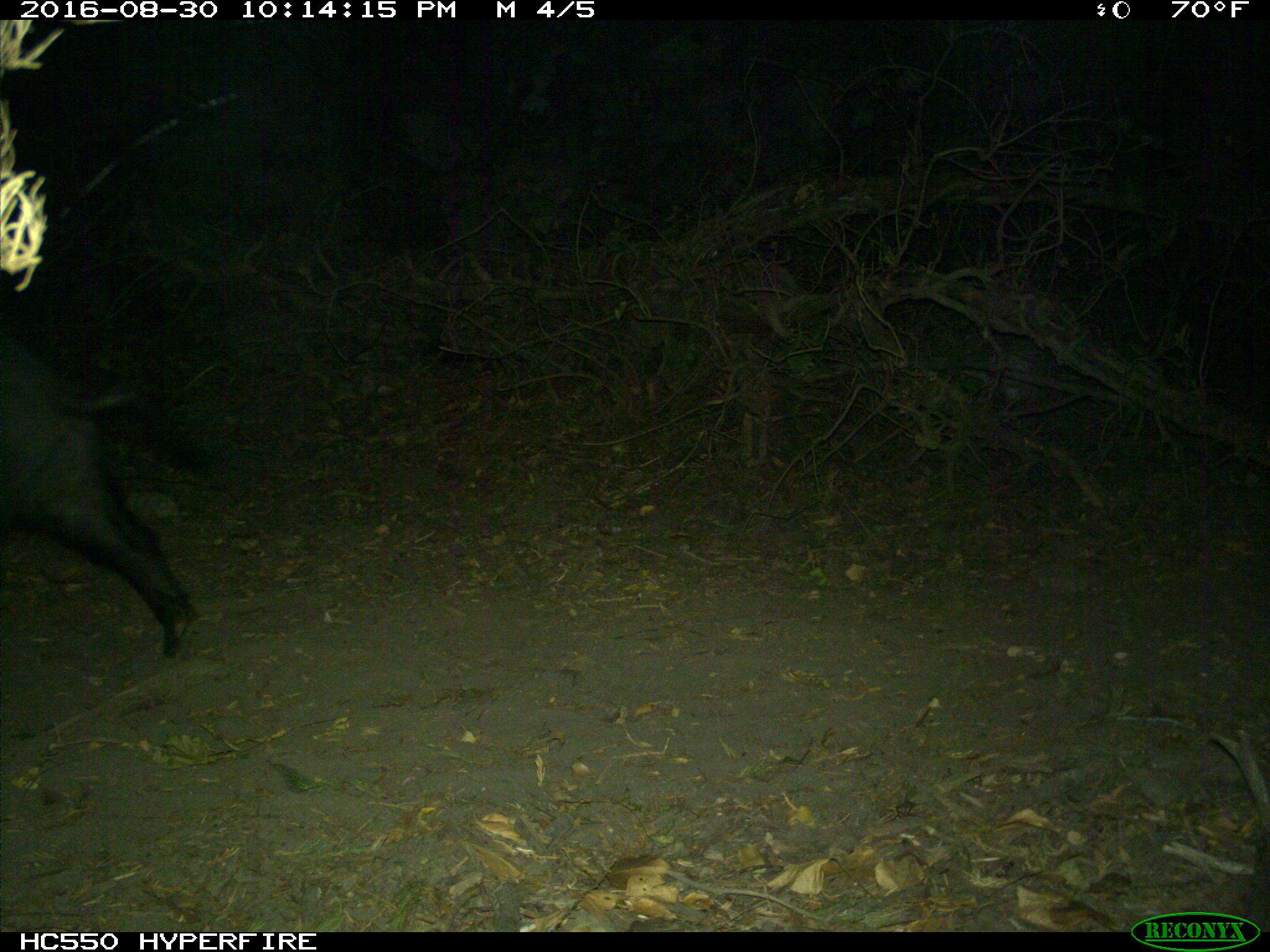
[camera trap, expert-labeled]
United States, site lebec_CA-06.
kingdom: Animalia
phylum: Chordata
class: Mammalia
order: Artiodactyla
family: Suidae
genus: Sus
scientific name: Sus scrofa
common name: wild boar